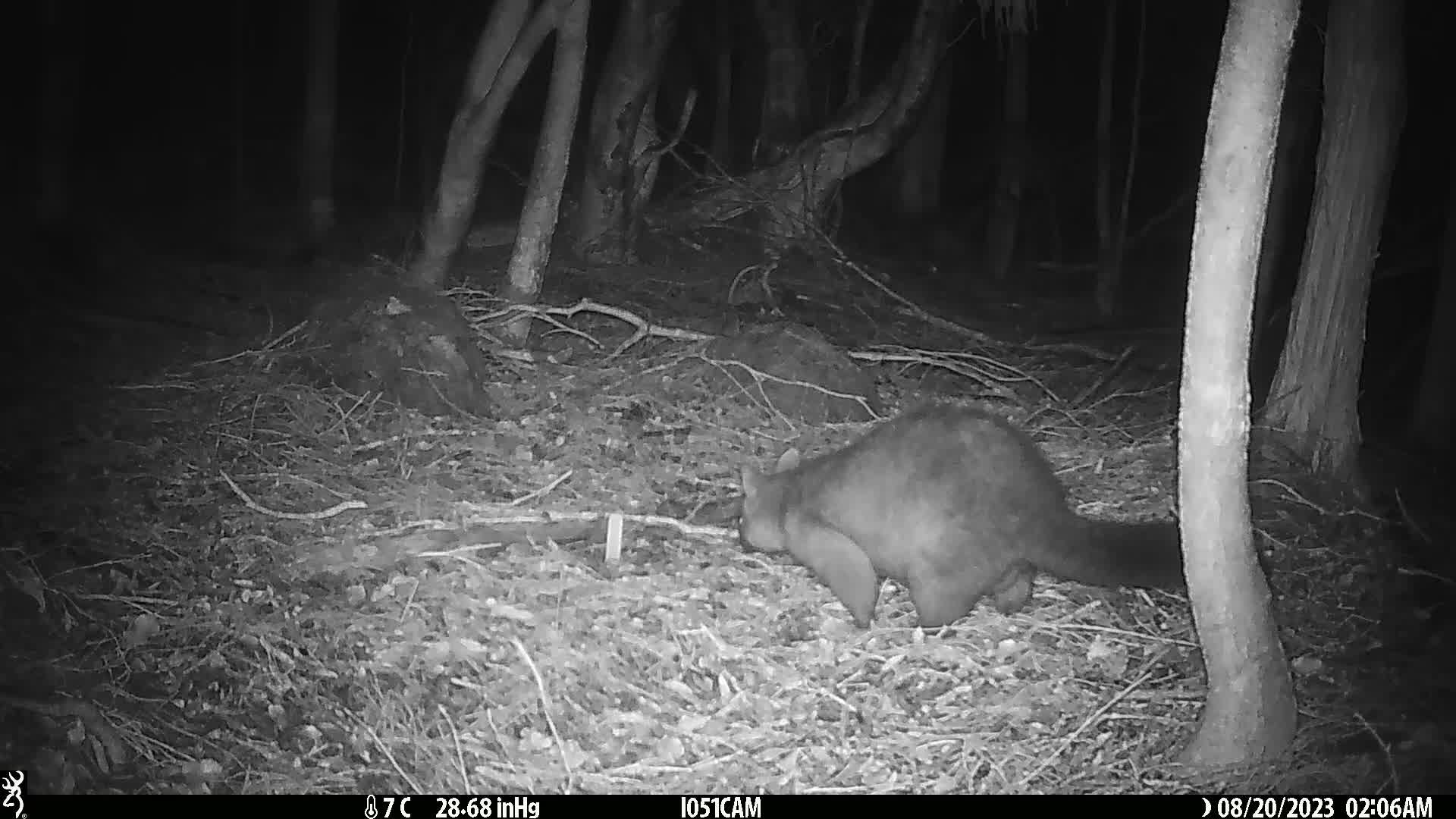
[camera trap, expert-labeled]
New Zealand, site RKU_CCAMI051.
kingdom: Animalia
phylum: Chordata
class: Mammalia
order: Diprotodontia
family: Phalangeridae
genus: Trichosurus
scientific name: Trichosurus vulpecula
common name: common brushtail possum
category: possum